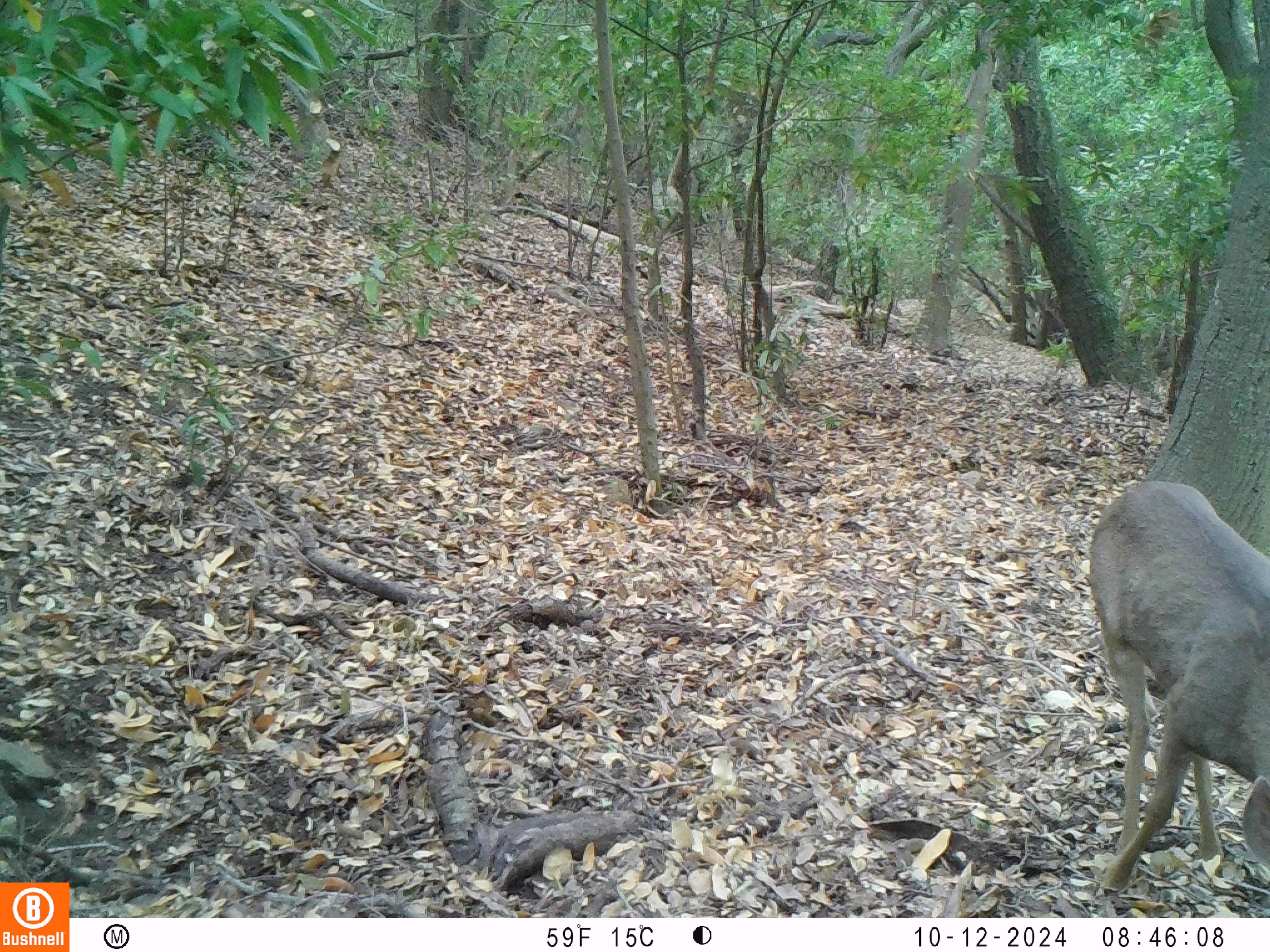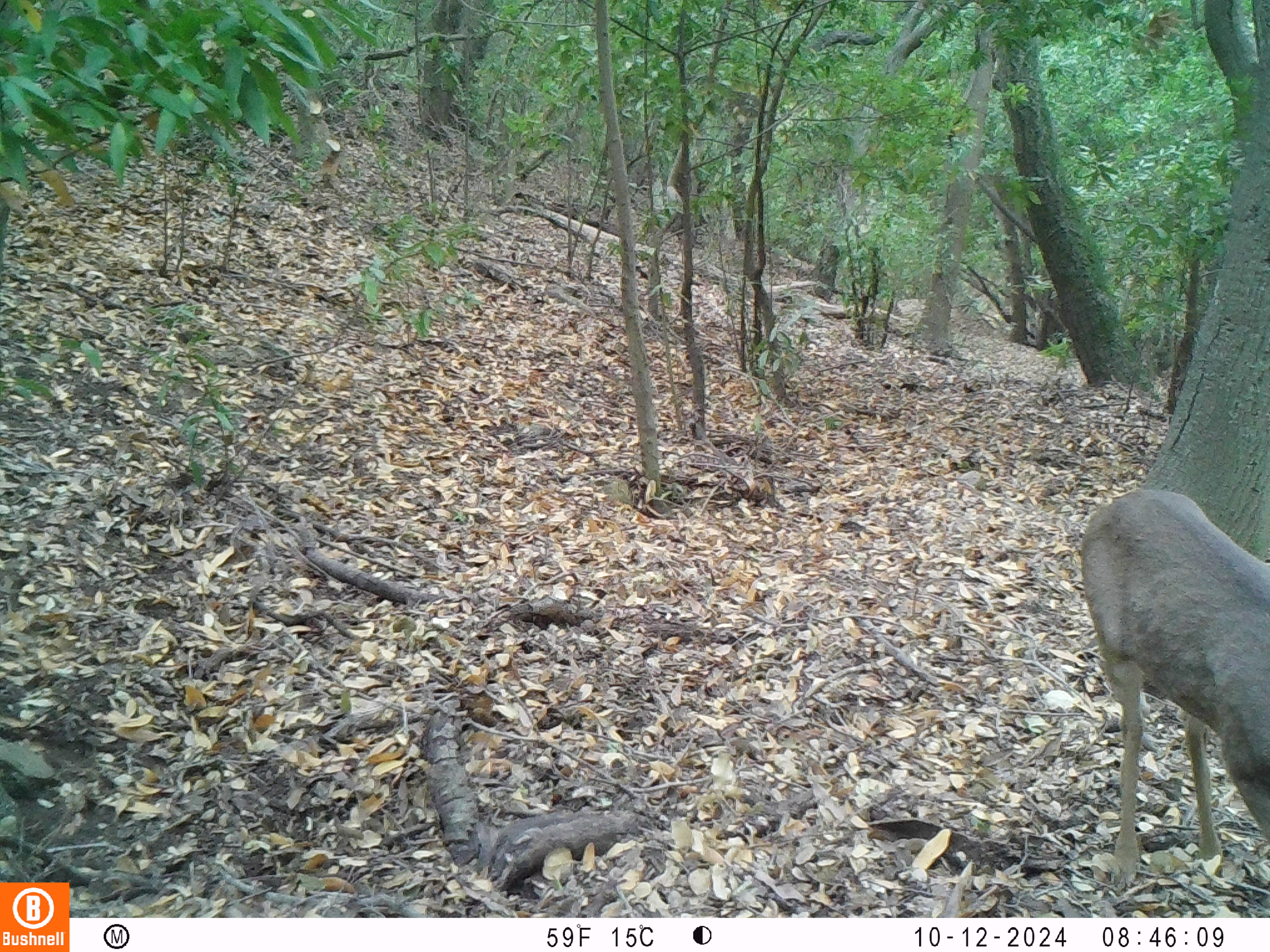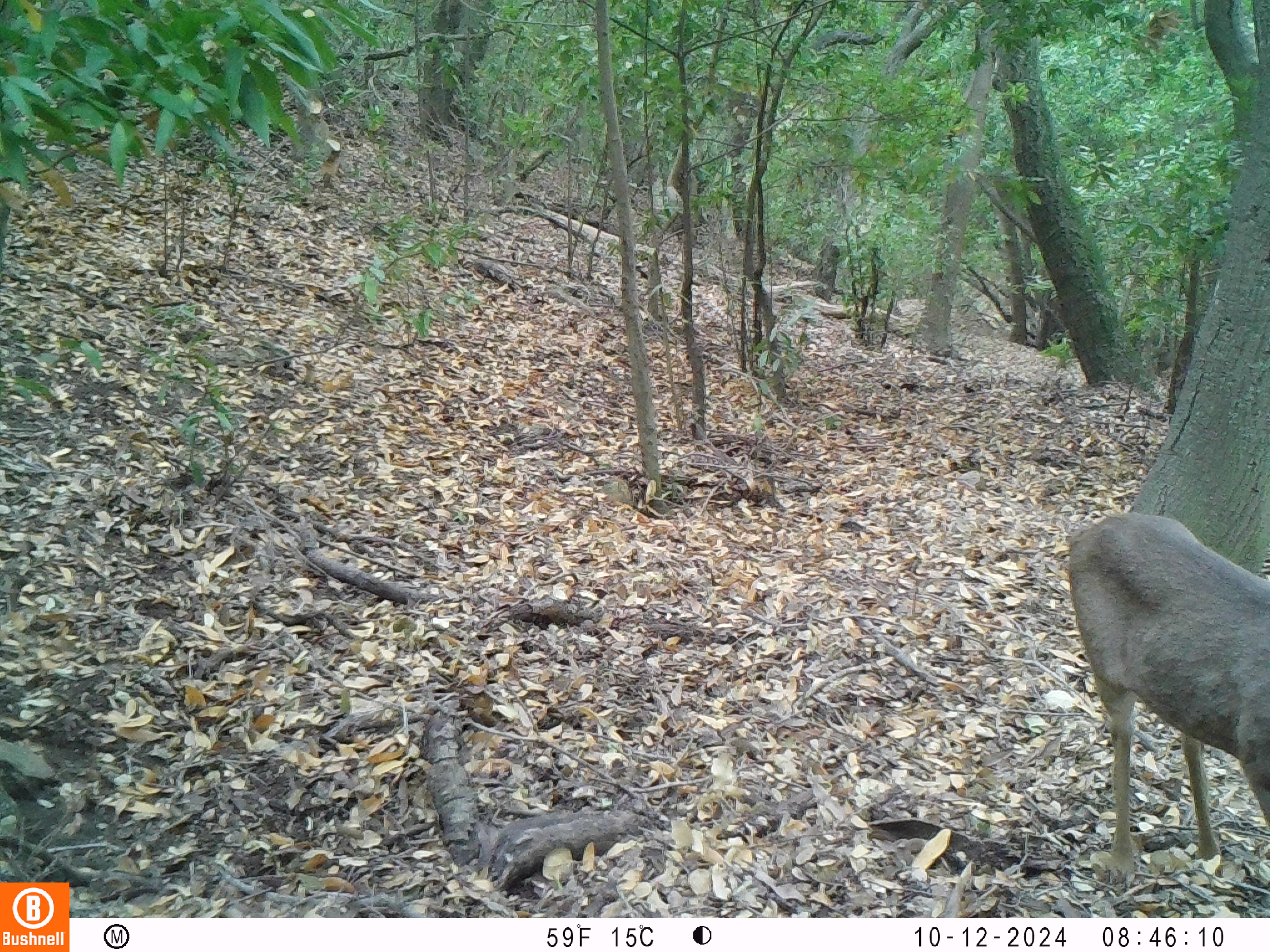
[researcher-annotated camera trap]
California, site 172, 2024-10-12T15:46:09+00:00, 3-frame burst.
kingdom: Animalia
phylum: Chordata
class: Mammalia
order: Artiodactyla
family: Cervidae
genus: Odocoileus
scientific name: Odocoileus hemionus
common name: mule deer